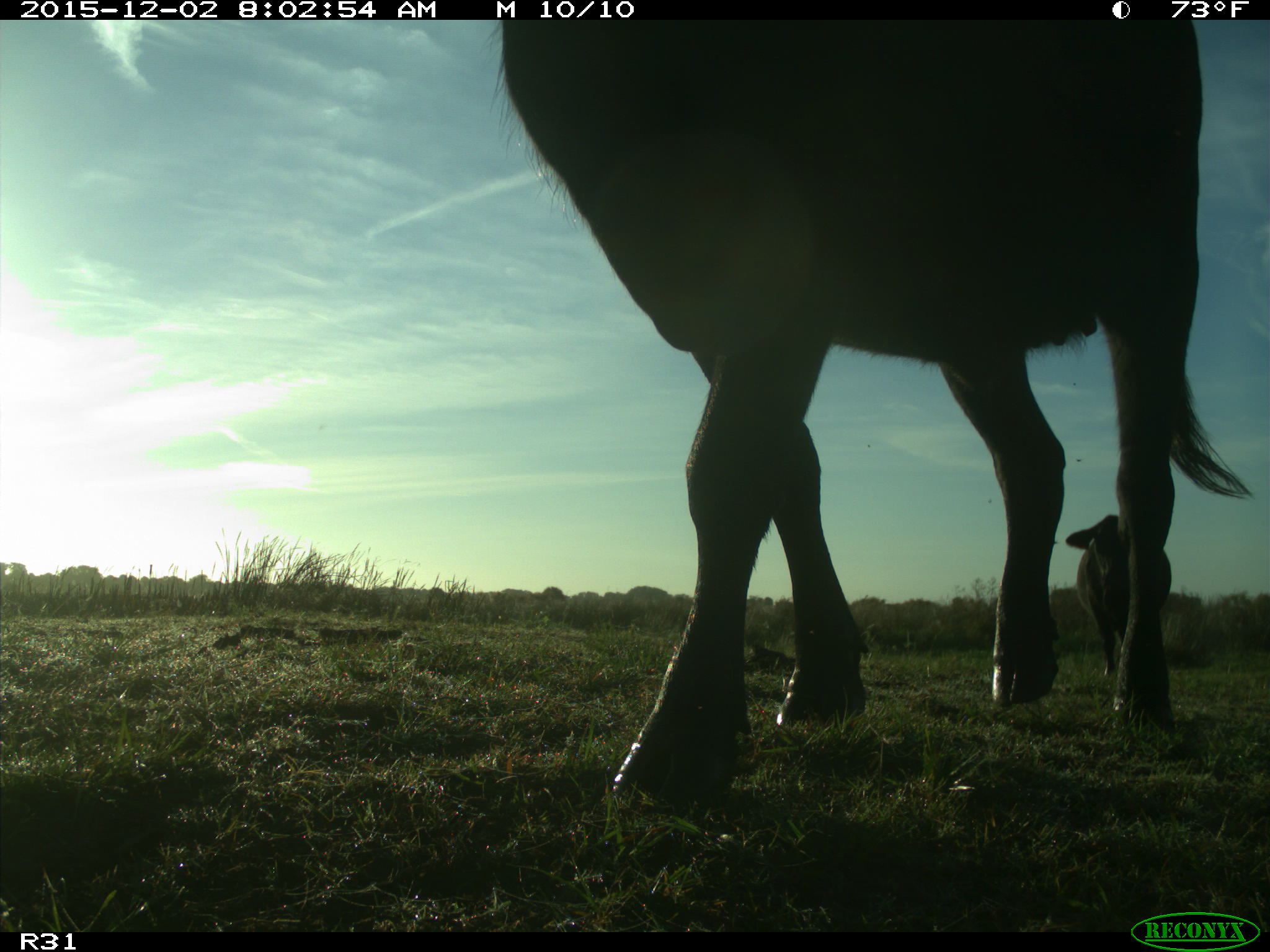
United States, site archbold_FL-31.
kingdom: Animalia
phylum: Chordata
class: Mammalia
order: Artiodactyla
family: Bovidae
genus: Bos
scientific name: Bos taurus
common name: domestic cow